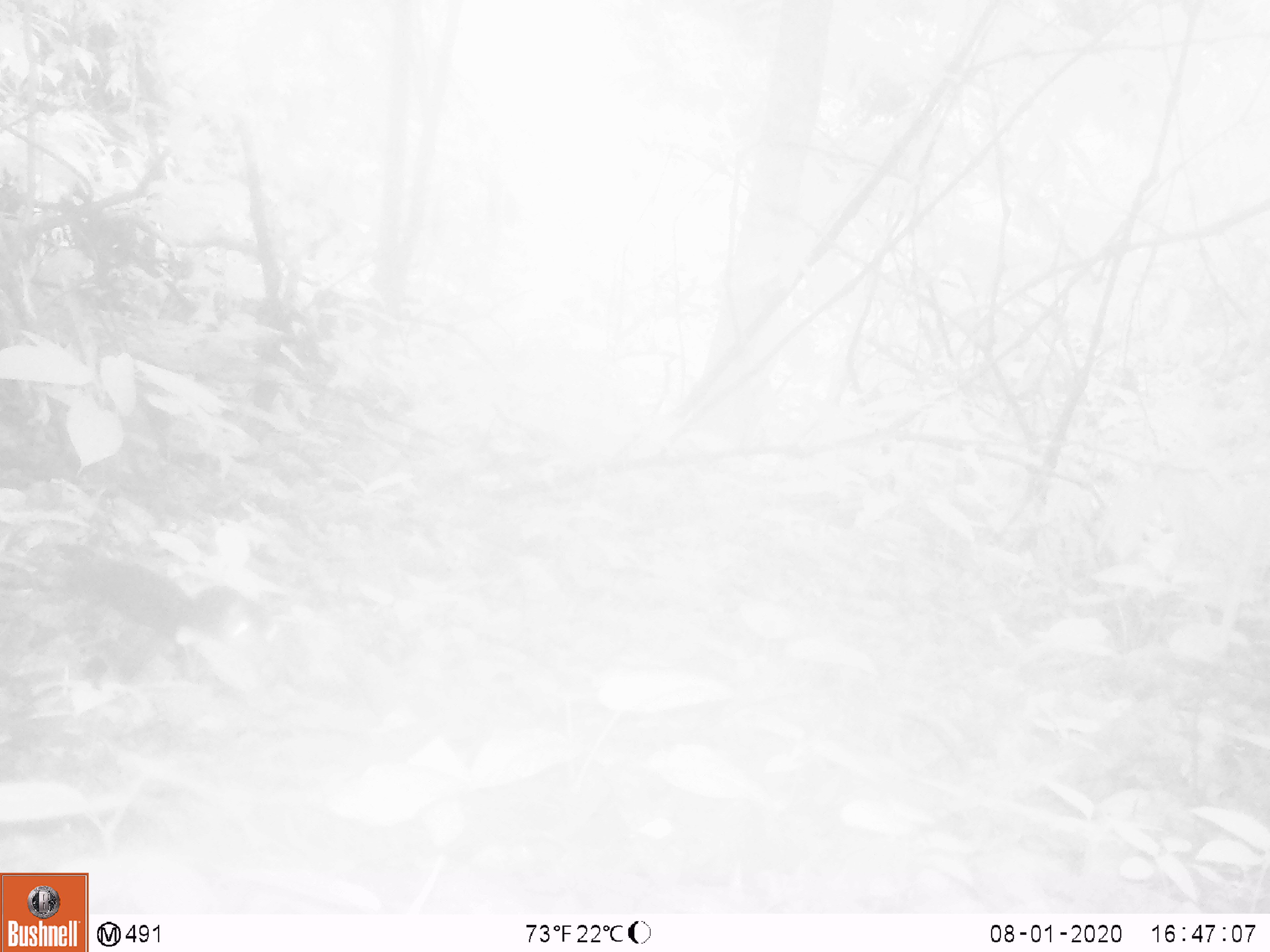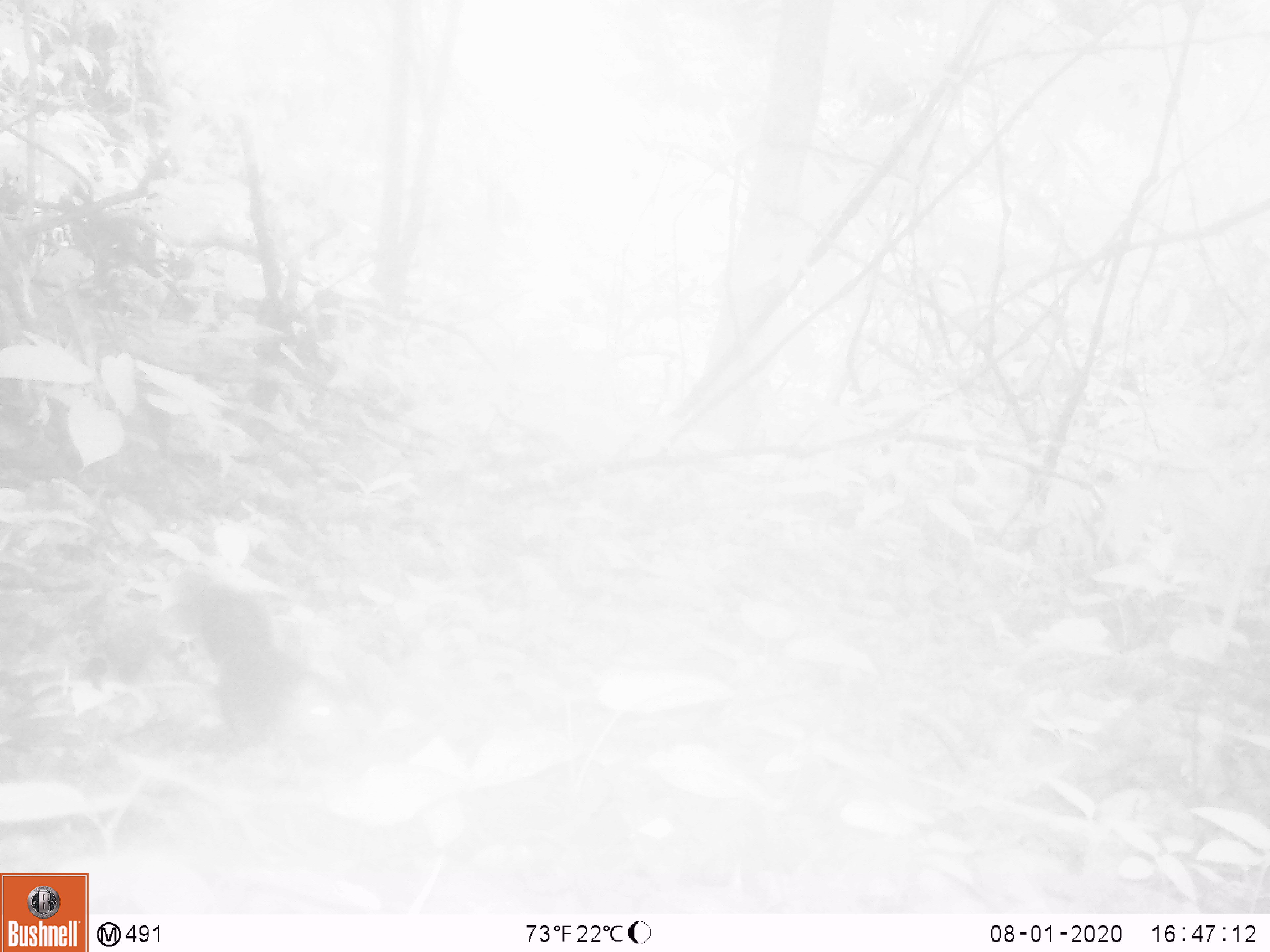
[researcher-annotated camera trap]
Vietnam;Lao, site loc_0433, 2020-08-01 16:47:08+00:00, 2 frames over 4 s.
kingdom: Animalia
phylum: Chordata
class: Mammalia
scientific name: Mammalia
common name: mammal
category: unidentified small mammal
Unidentified small mammal (mammal) (Mammalia). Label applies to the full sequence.